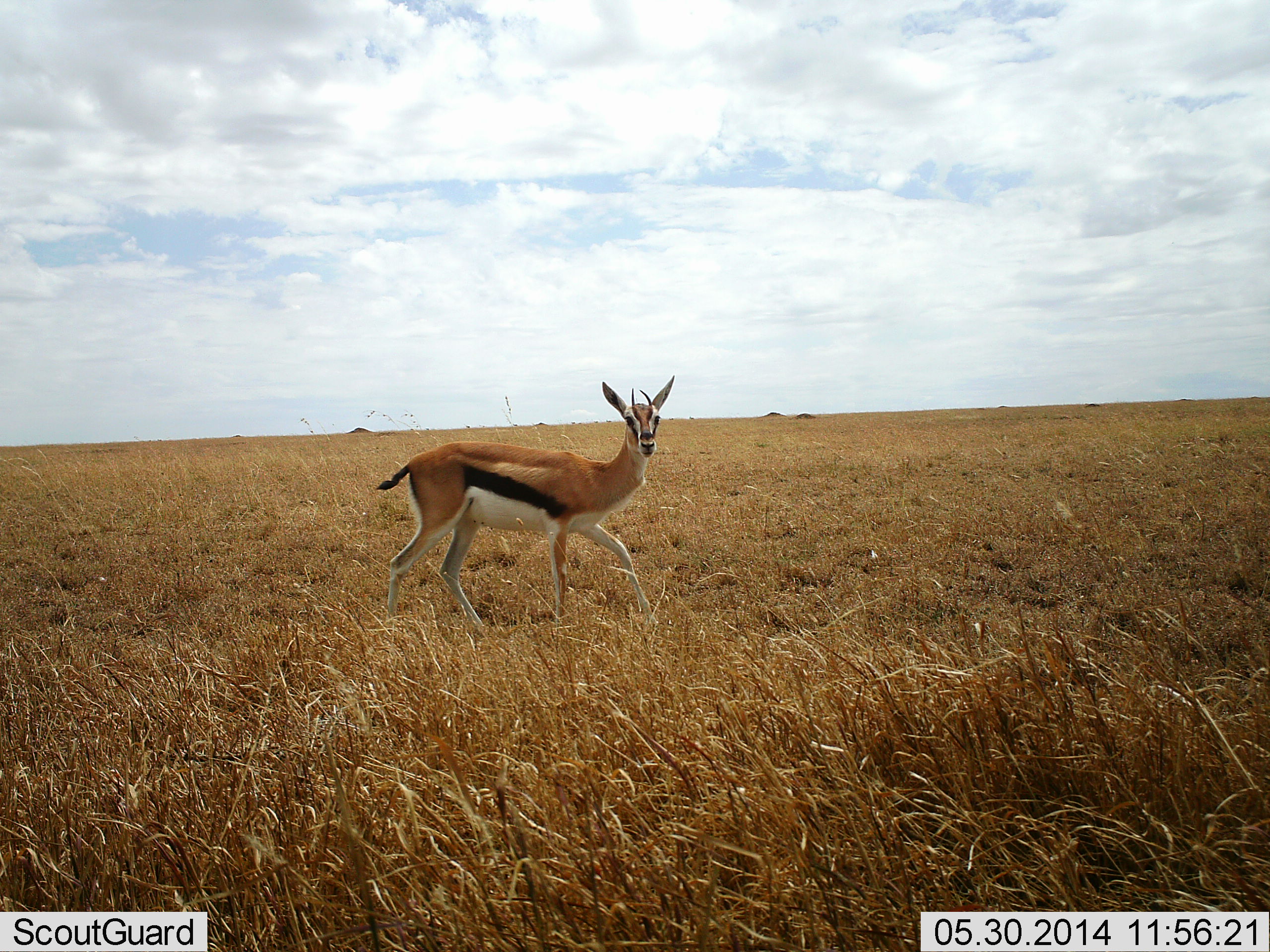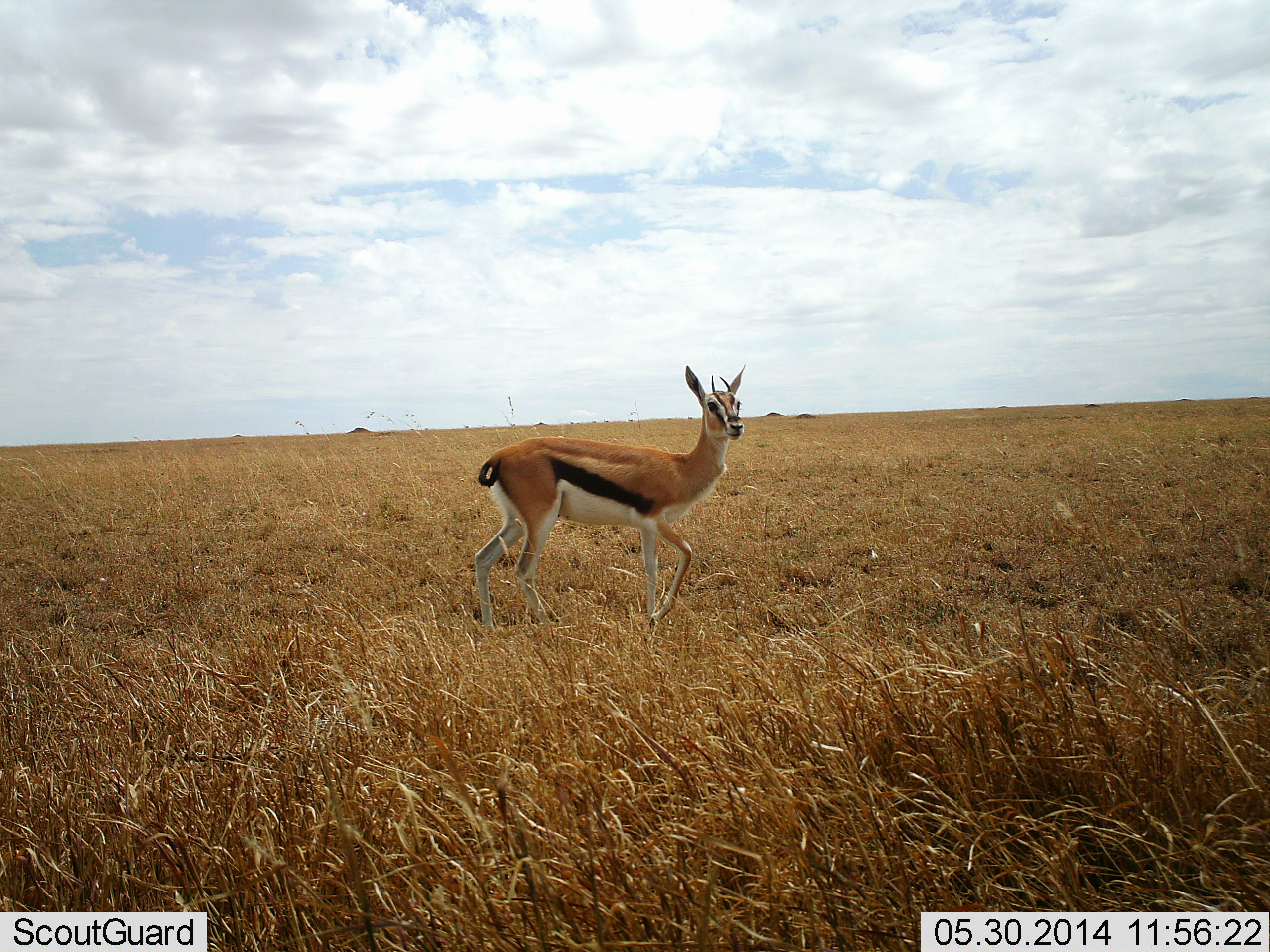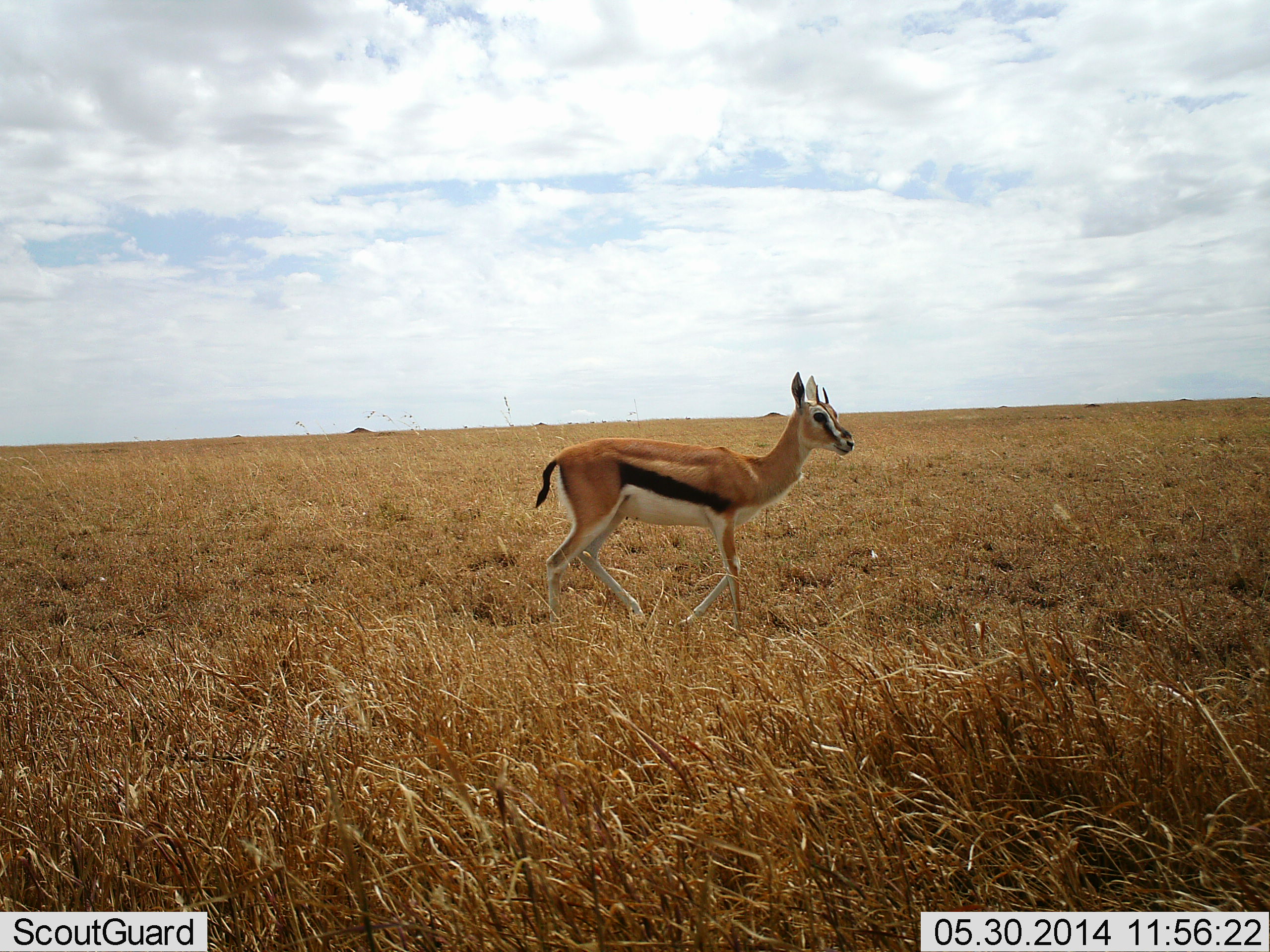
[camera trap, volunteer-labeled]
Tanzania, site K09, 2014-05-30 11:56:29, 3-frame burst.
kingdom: Animalia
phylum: Chordata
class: Mammalia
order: Artiodactyla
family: Bovidae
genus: Eudorcas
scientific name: Eudorcas thomsonii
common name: thomson's gazelle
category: gazellethomsons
Gazellethomsons (thomson's gazelle) (Eudorcas thomsonii), count 1. Behavior (volunteer vote fractions): standing 30%, resting 0%, moving 70%, interacting 0%. Young present (vote fraction): 0%. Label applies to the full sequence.